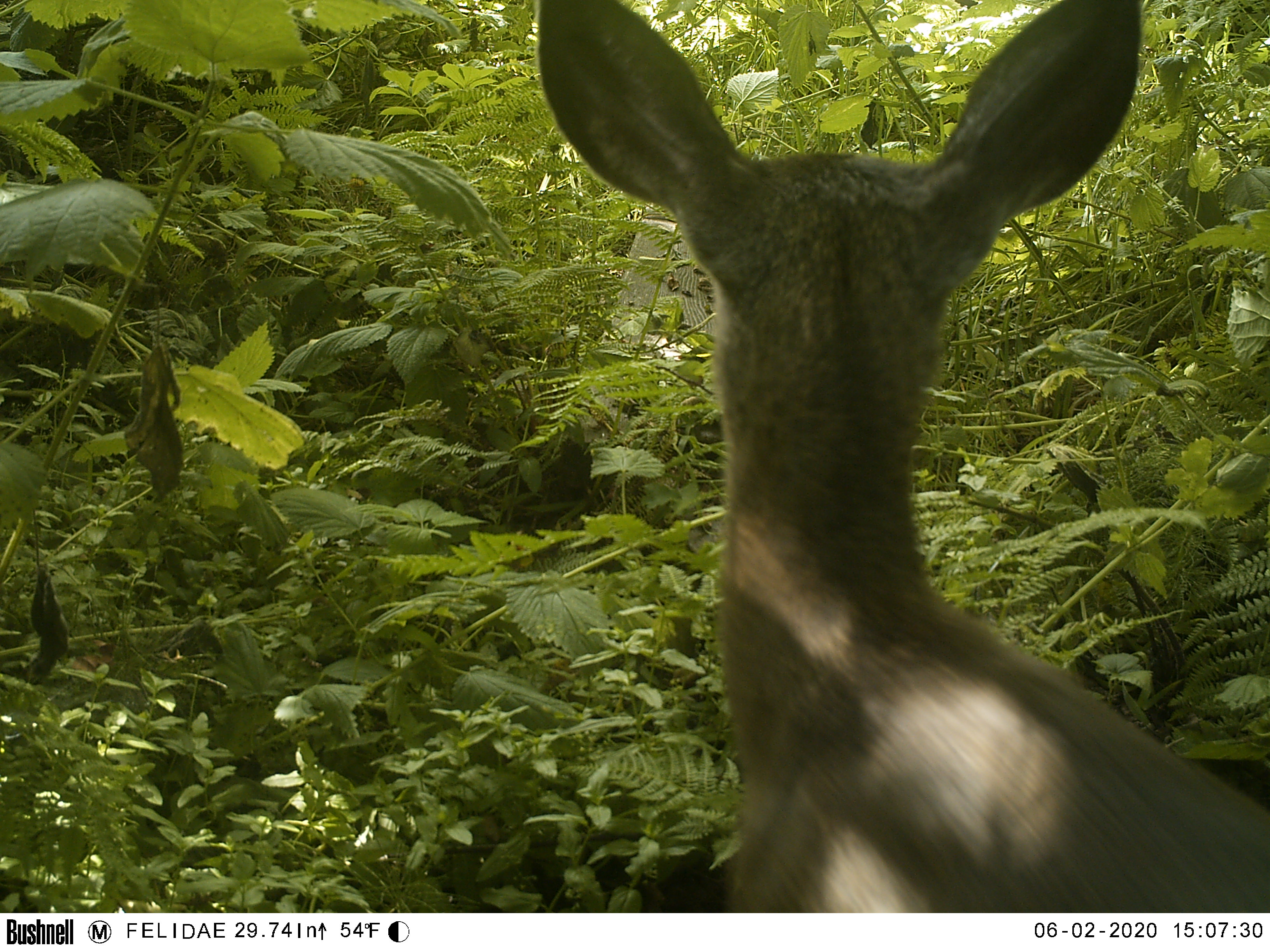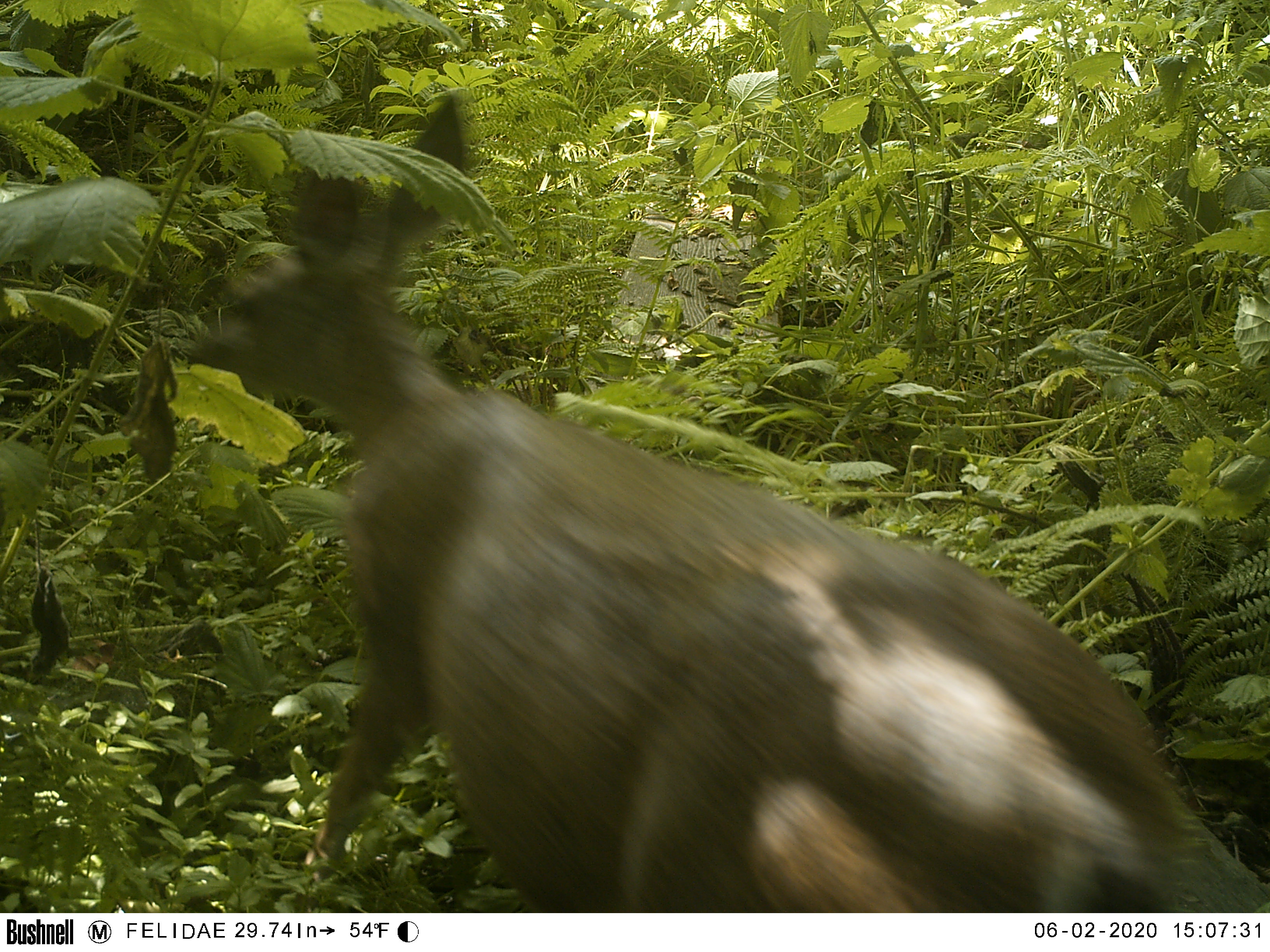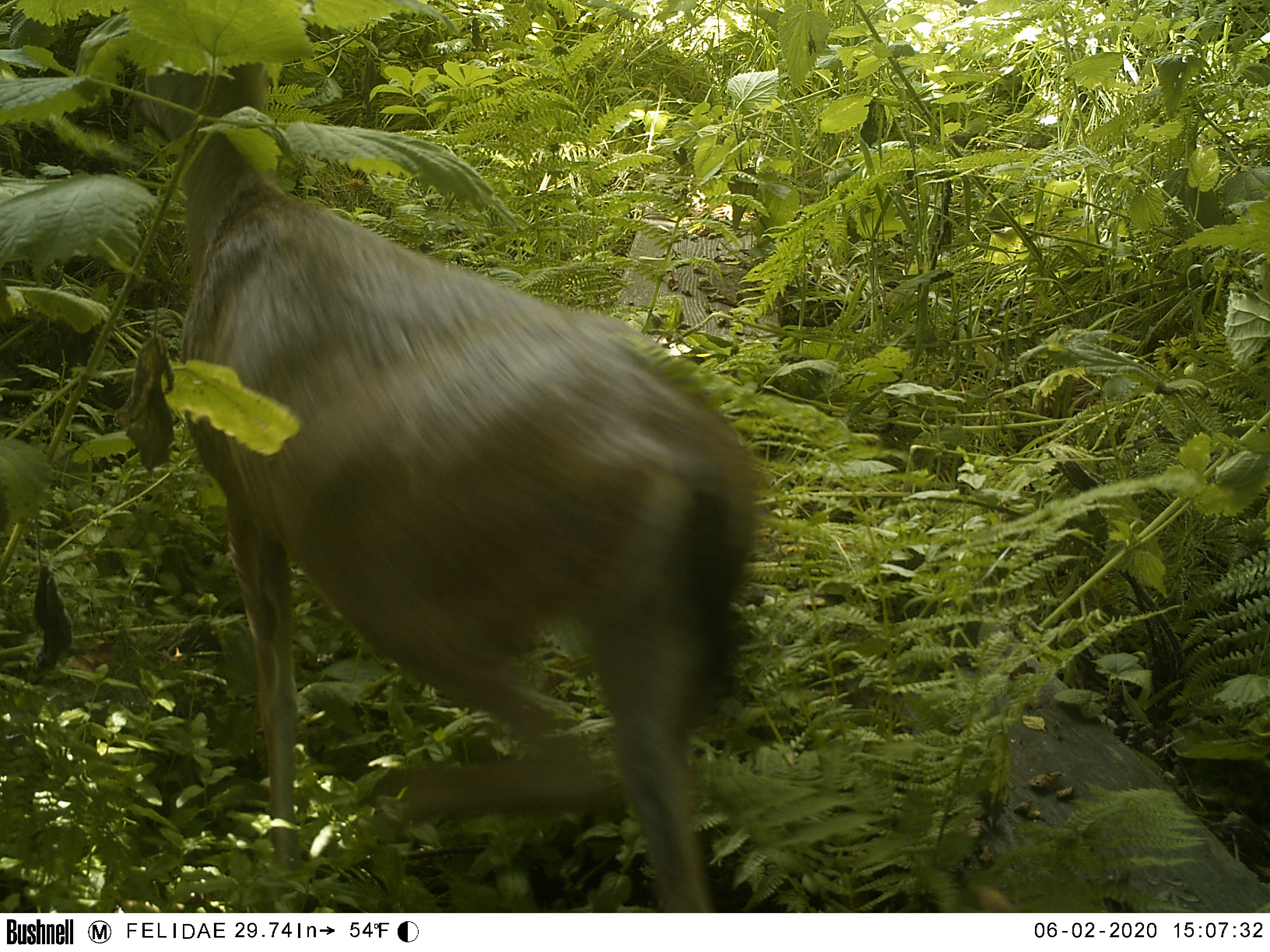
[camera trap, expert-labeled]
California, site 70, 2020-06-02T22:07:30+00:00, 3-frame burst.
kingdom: Animalia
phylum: Chordata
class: Mammalia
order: Artiodactyla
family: Cervidae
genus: Odocoileus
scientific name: Odocoileus hemionus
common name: mule deer